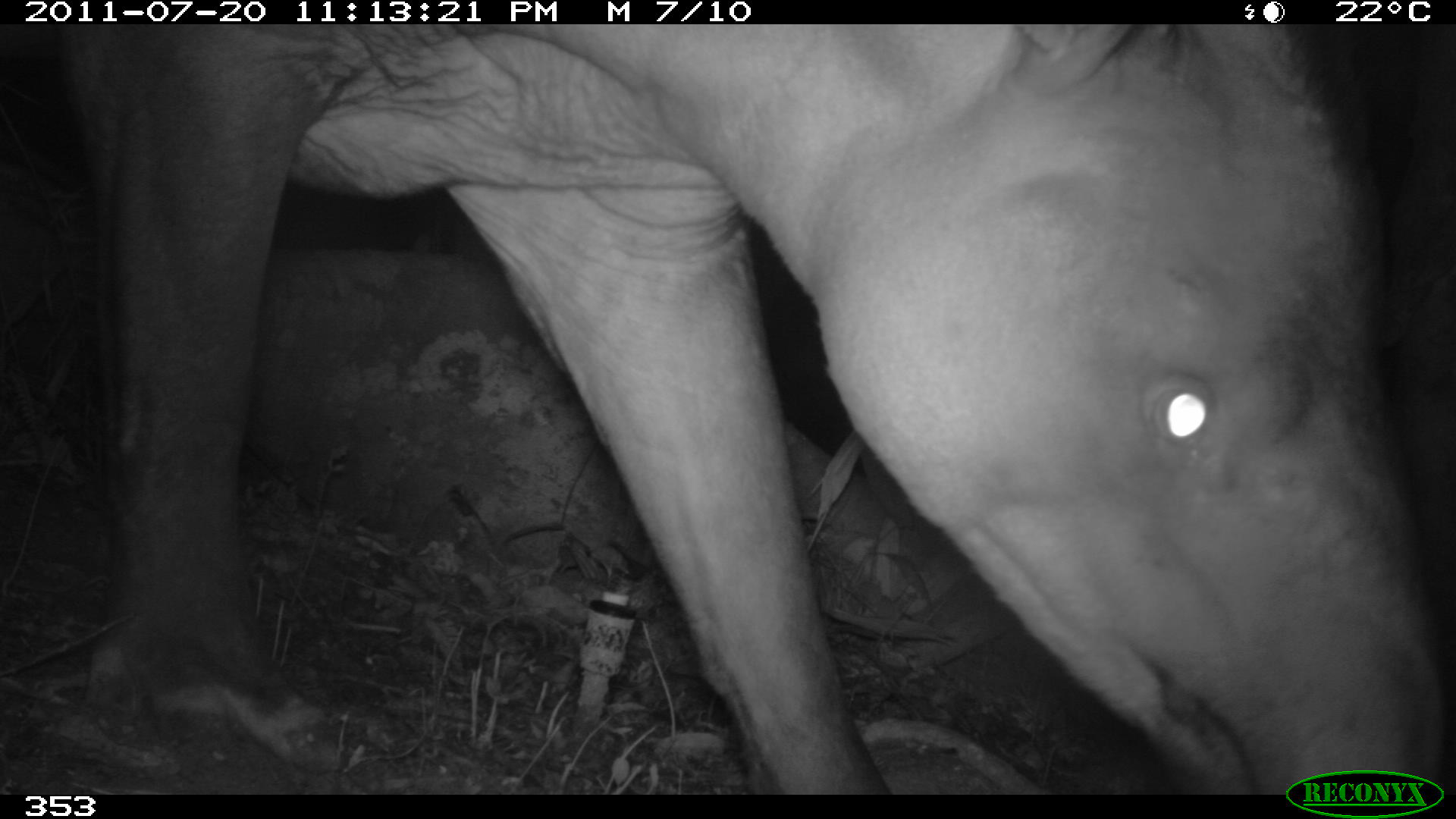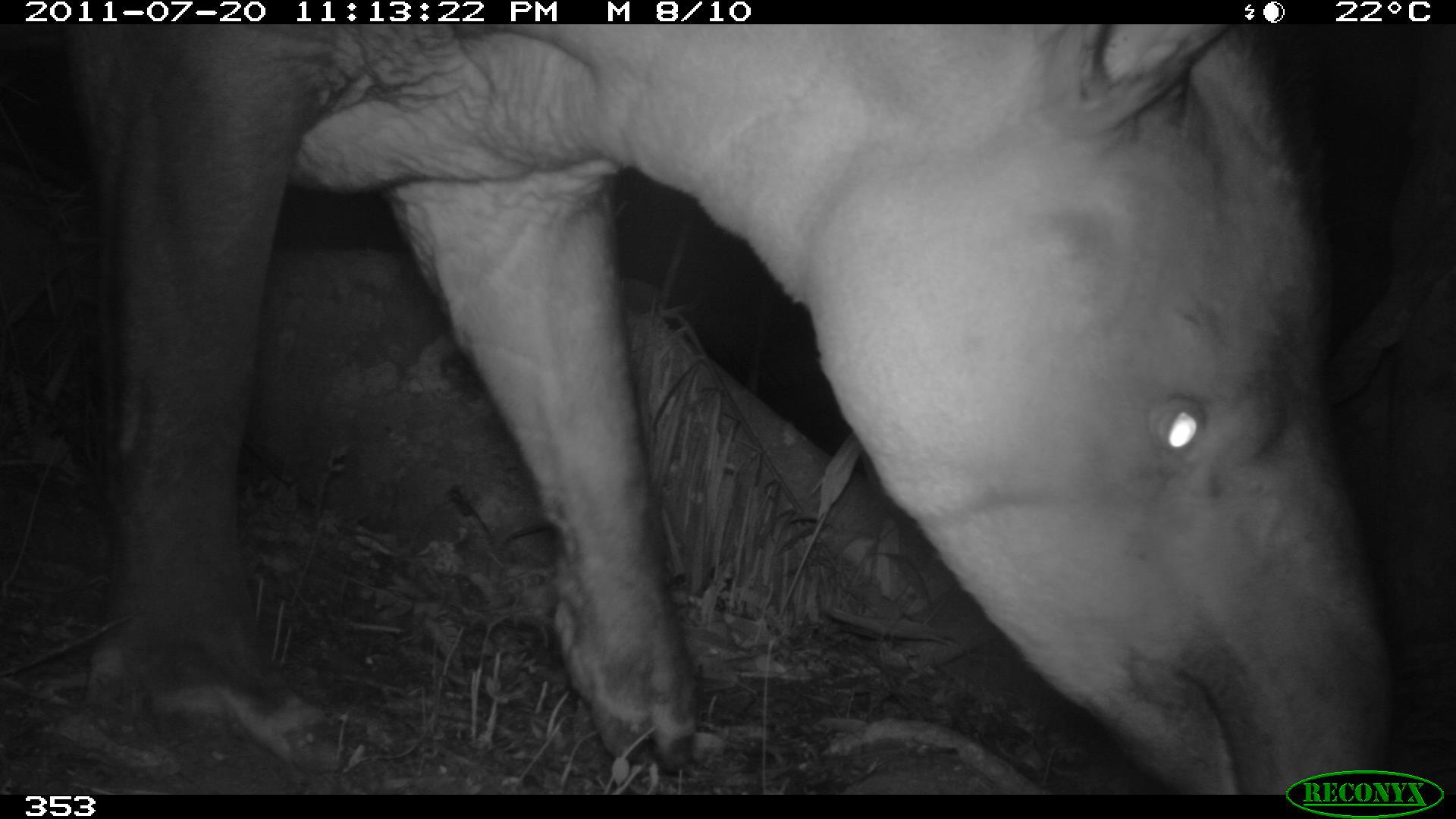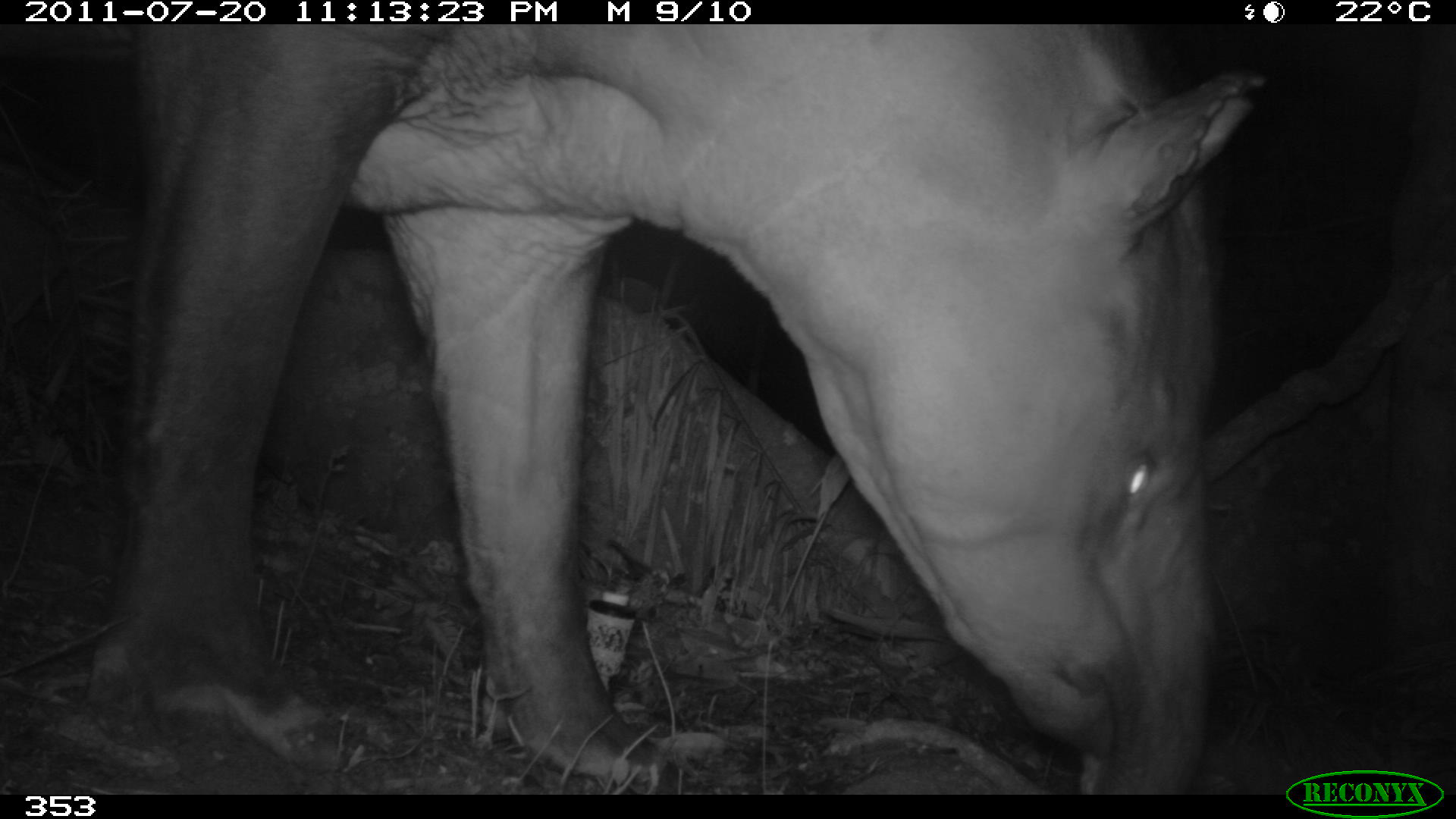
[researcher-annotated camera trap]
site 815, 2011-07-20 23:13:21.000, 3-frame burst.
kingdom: Animalia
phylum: Chordata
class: Mammalia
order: Perissodactyla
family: Tapiridae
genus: Tapirus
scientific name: Tapirus terrestris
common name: south american tapir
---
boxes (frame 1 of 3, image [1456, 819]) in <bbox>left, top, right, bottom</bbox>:
tapirus terrestris: <bbox>60, 21, 1453, 801</bbox>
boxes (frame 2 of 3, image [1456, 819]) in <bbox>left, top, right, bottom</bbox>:
tapirus terrestris: <bbox>56, 21, 1395, 790</bbox>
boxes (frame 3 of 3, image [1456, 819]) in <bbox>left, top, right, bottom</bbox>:
tapirus terrestris: <bbox>0, 21, 1264, 797</bbox>